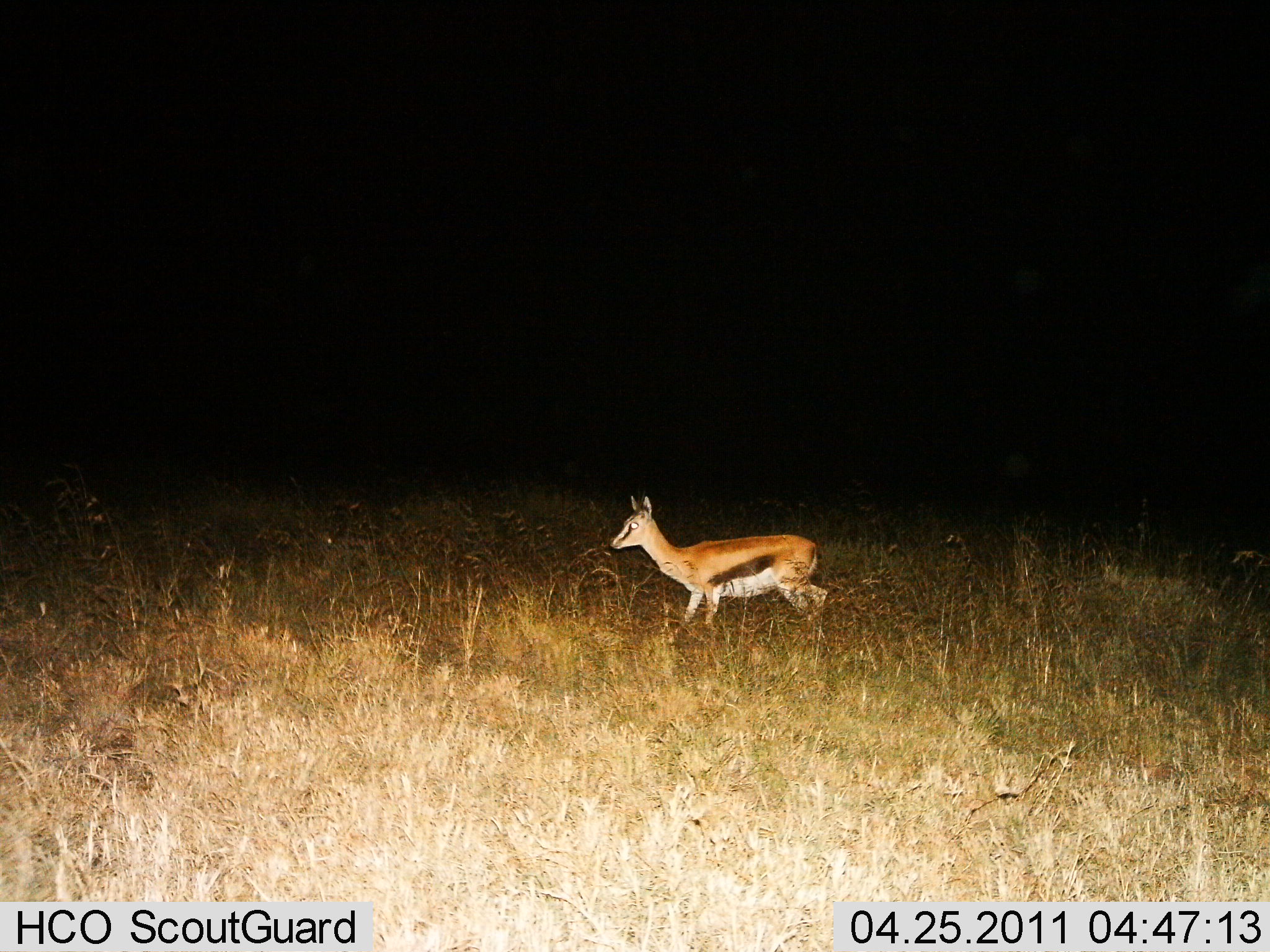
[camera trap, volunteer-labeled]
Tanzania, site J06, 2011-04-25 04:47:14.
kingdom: Animalia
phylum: Chordata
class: Mammalia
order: Artiodactyla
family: Bovidae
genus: Eudorcas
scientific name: Eudorcas thomsonii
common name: thomson's gazelle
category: gazellethomsons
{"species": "gazellethomsons (thomson's gazelle) (Eudorcas thomsonii)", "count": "1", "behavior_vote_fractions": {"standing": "70%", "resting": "0%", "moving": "30%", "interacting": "0%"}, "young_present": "10%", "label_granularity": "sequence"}